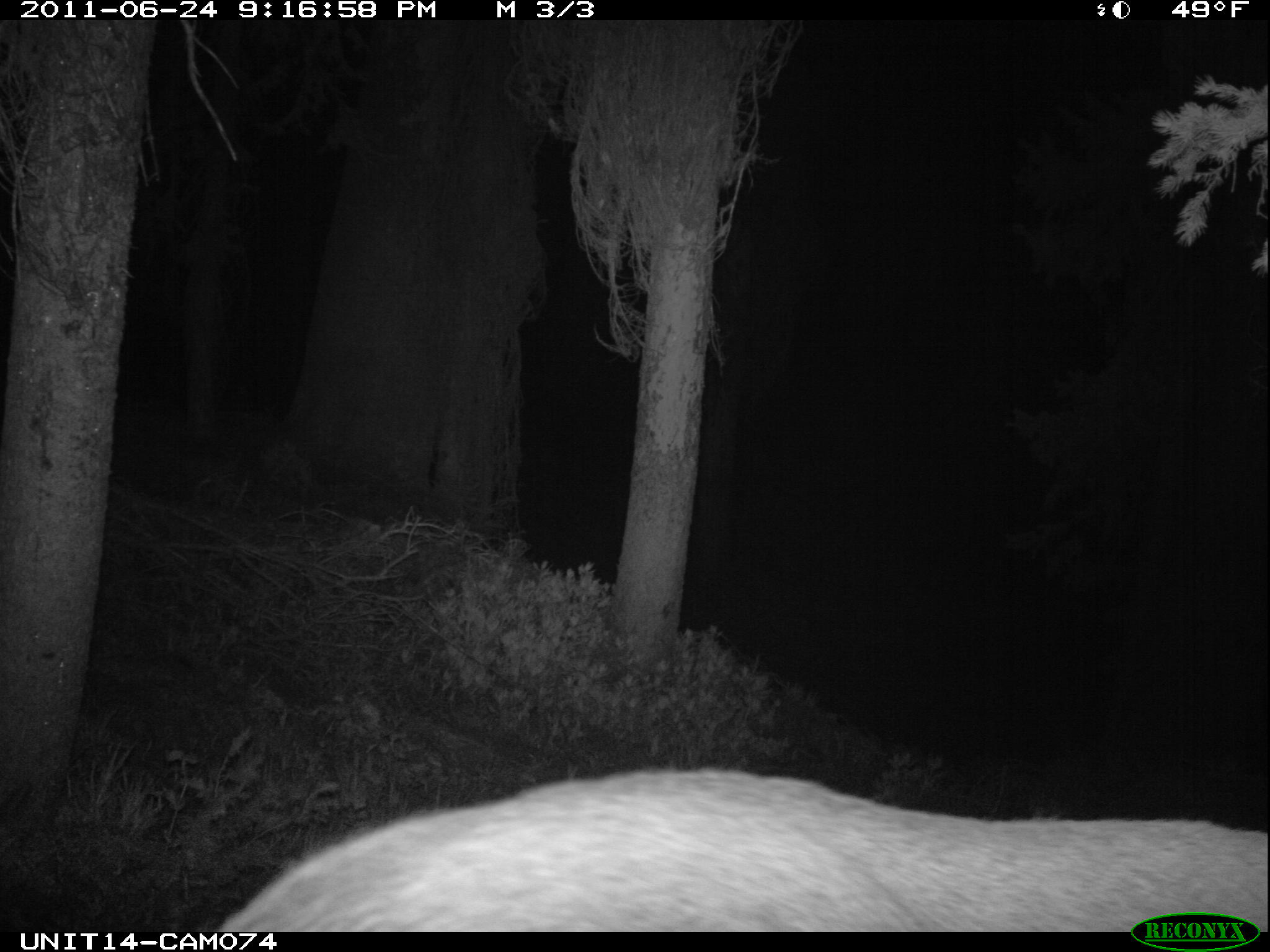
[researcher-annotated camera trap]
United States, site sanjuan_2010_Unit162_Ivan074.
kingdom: Animalia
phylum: Chordata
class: Mammalia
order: Artiodactyla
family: Cervidae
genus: Cervus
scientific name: Cervus elaphus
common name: red deer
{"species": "Cervus elaphus (red deer)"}